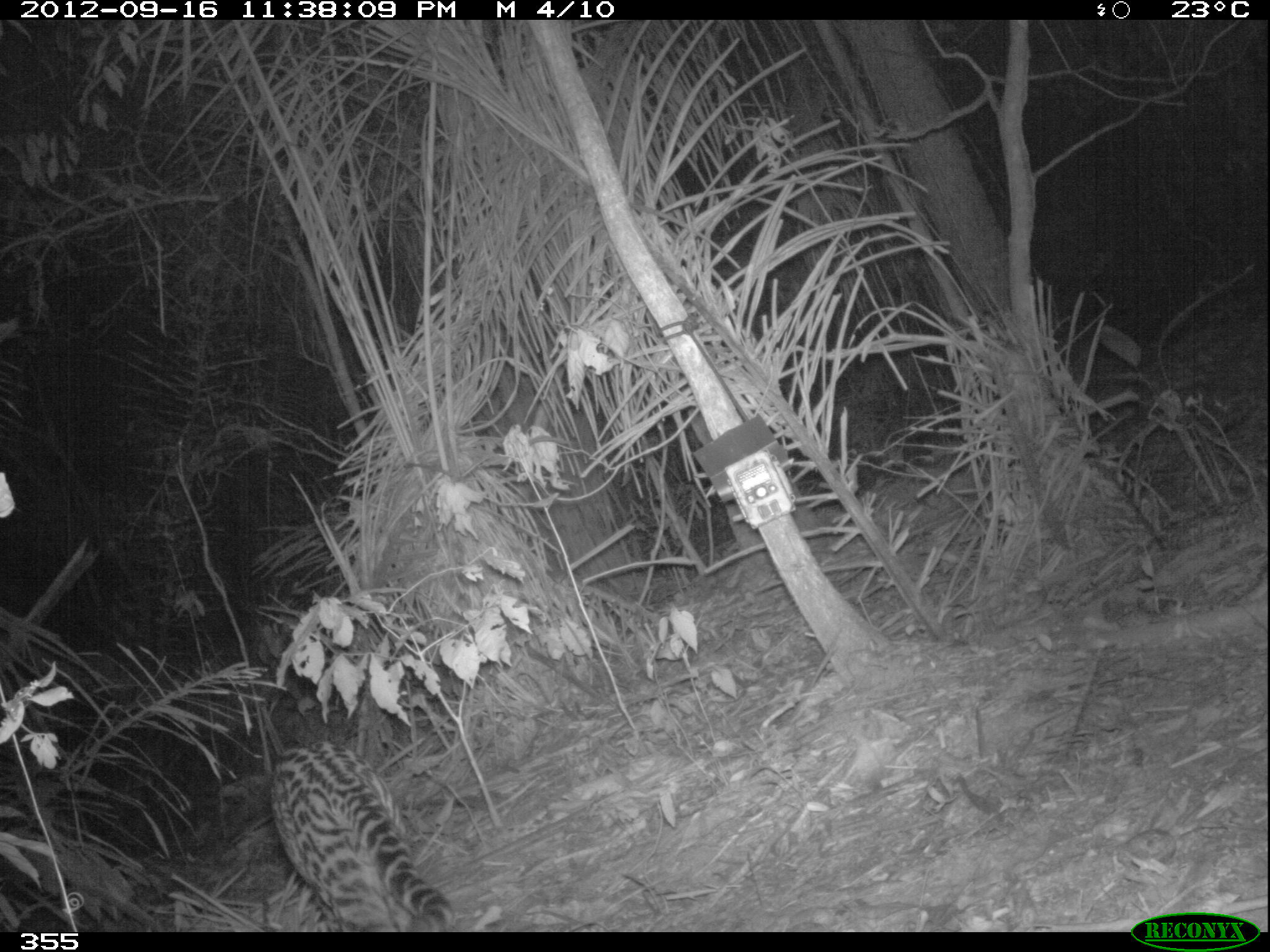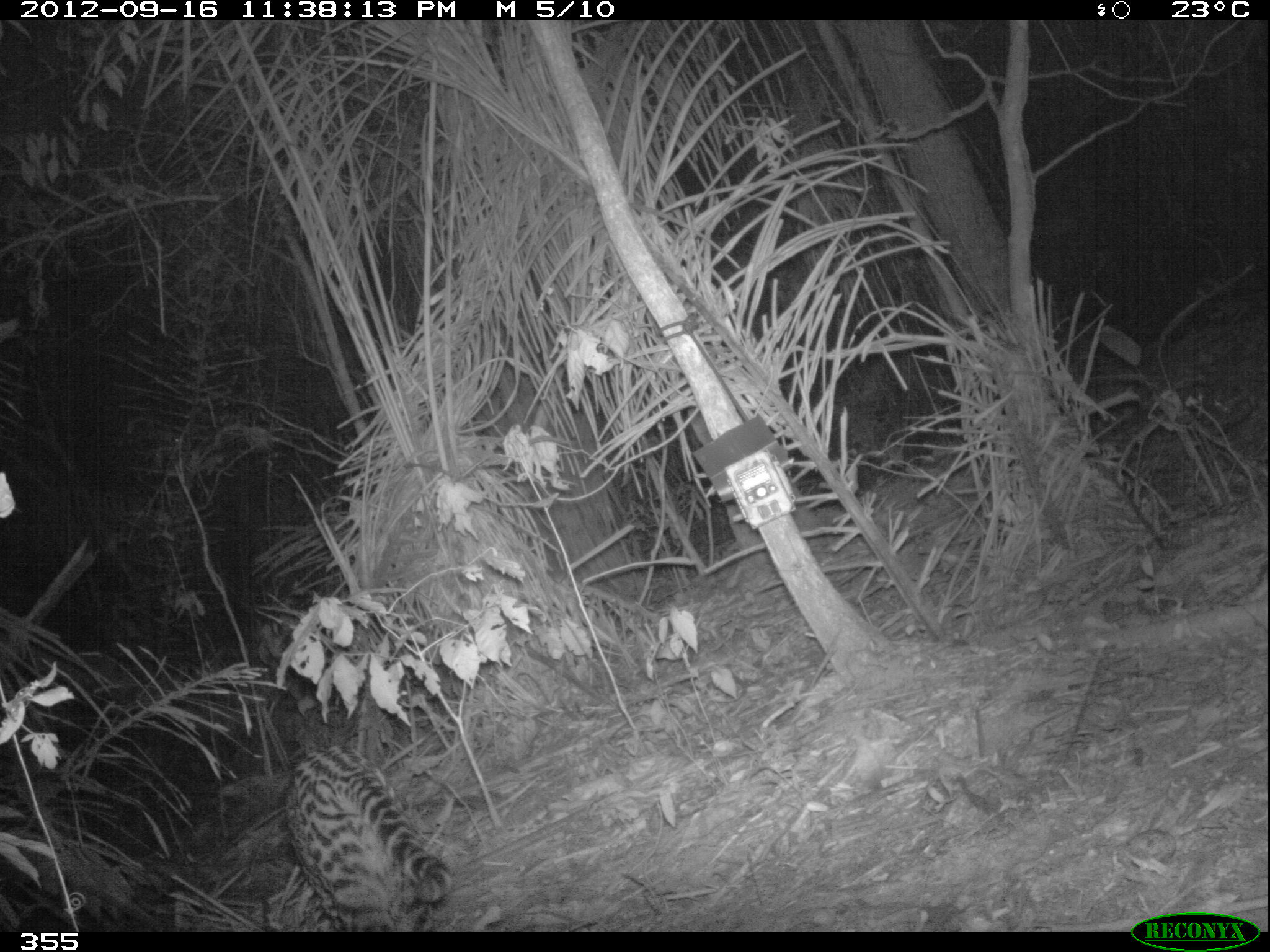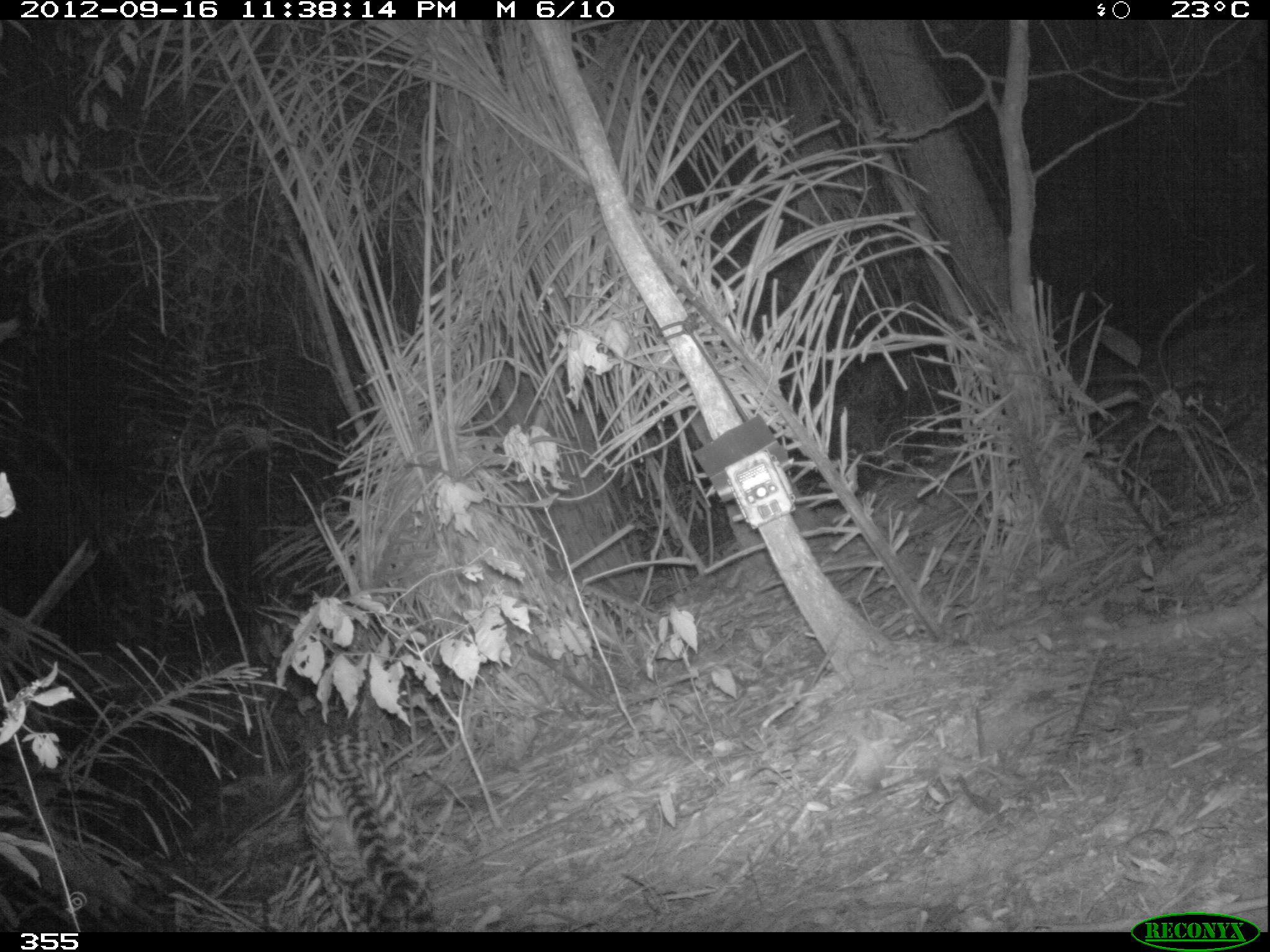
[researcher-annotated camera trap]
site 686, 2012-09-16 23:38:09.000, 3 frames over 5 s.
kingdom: Animalia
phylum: Chordata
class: Mammalia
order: Carnivora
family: Felidae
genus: Leopardus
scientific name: Leopardus pardalis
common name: ocelot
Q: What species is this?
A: Leopardus pardalis (ocelot).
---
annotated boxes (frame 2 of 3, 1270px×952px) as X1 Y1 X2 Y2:
leopardus pardalis: 281 739 455 931